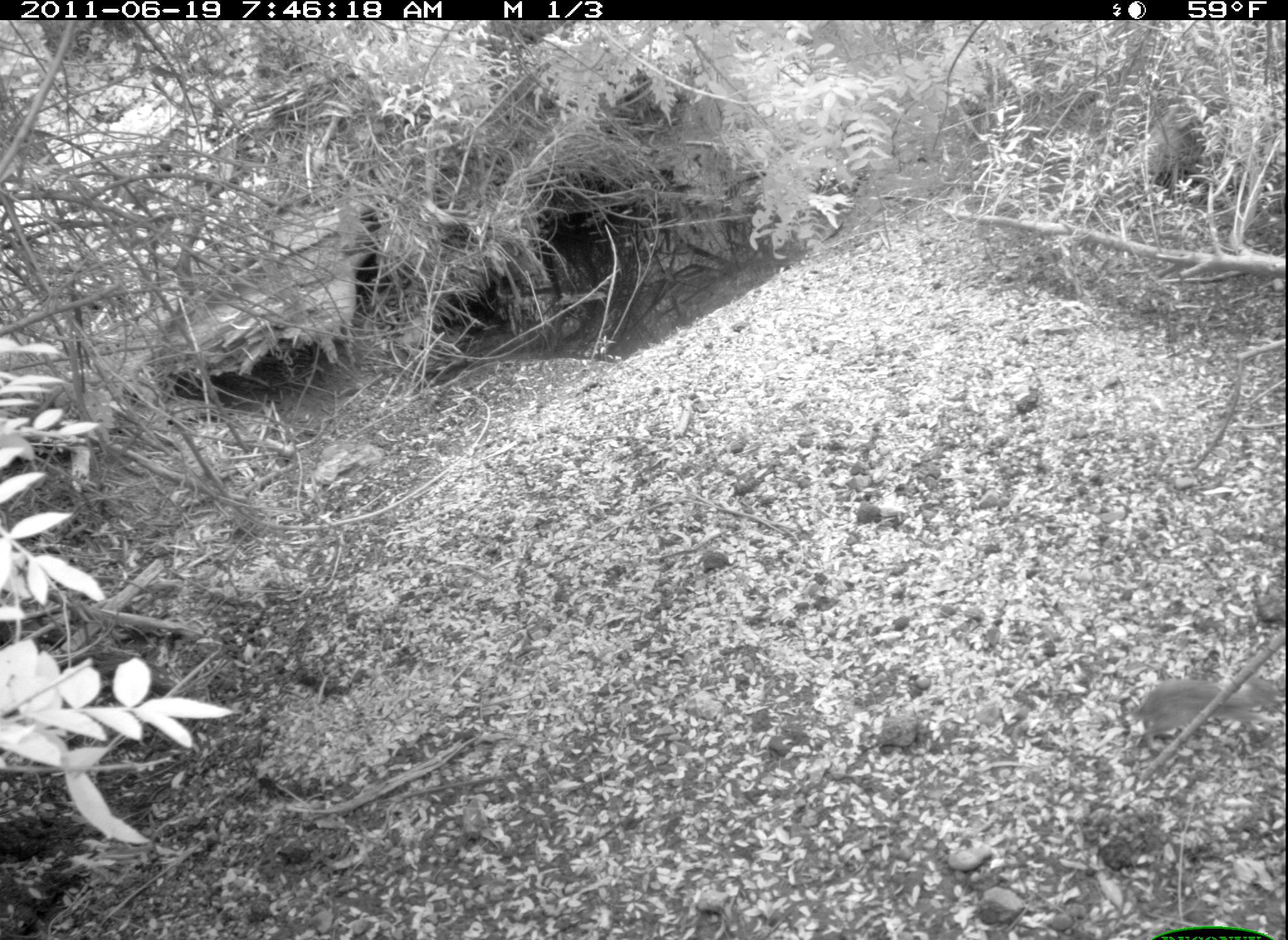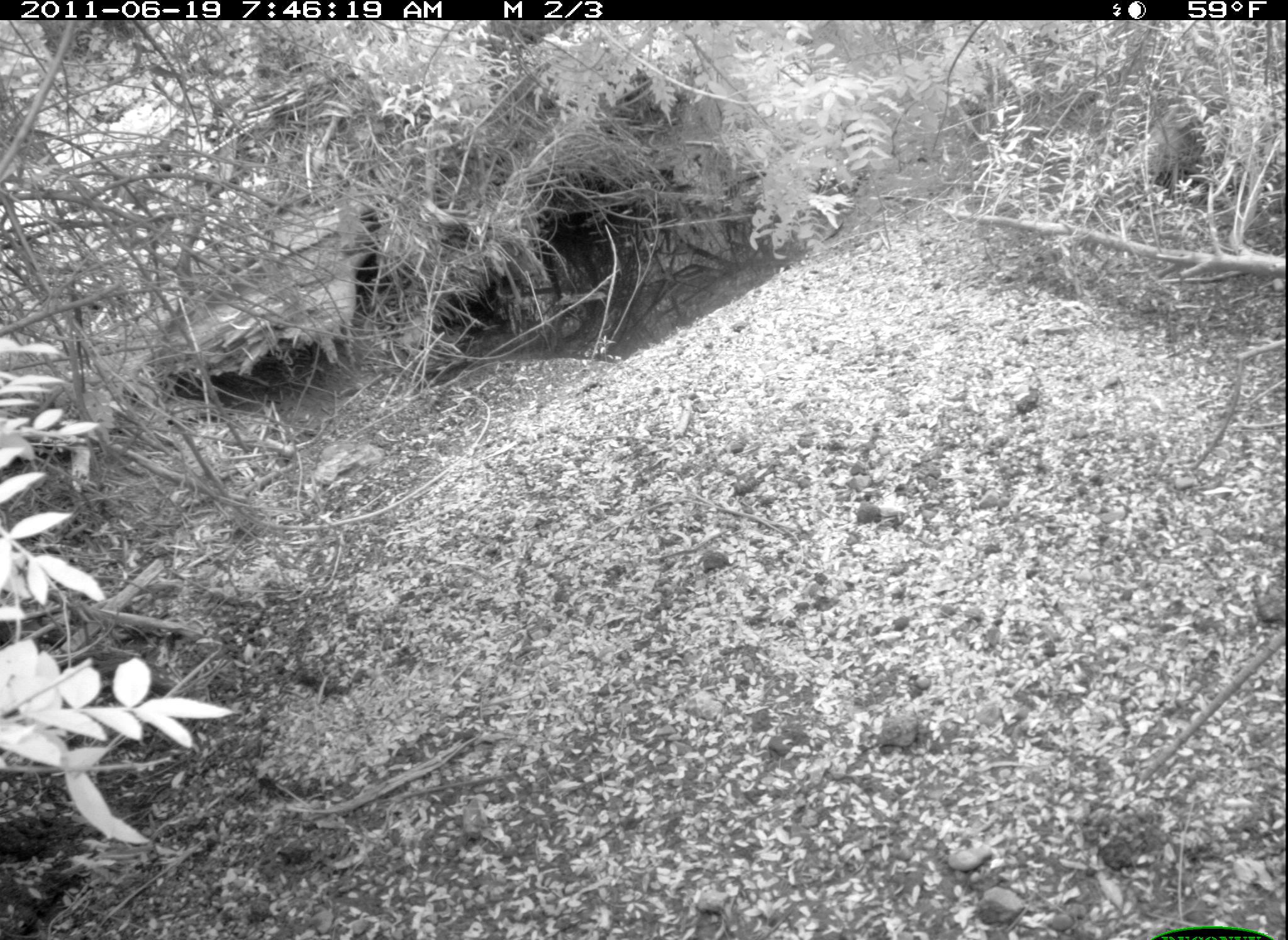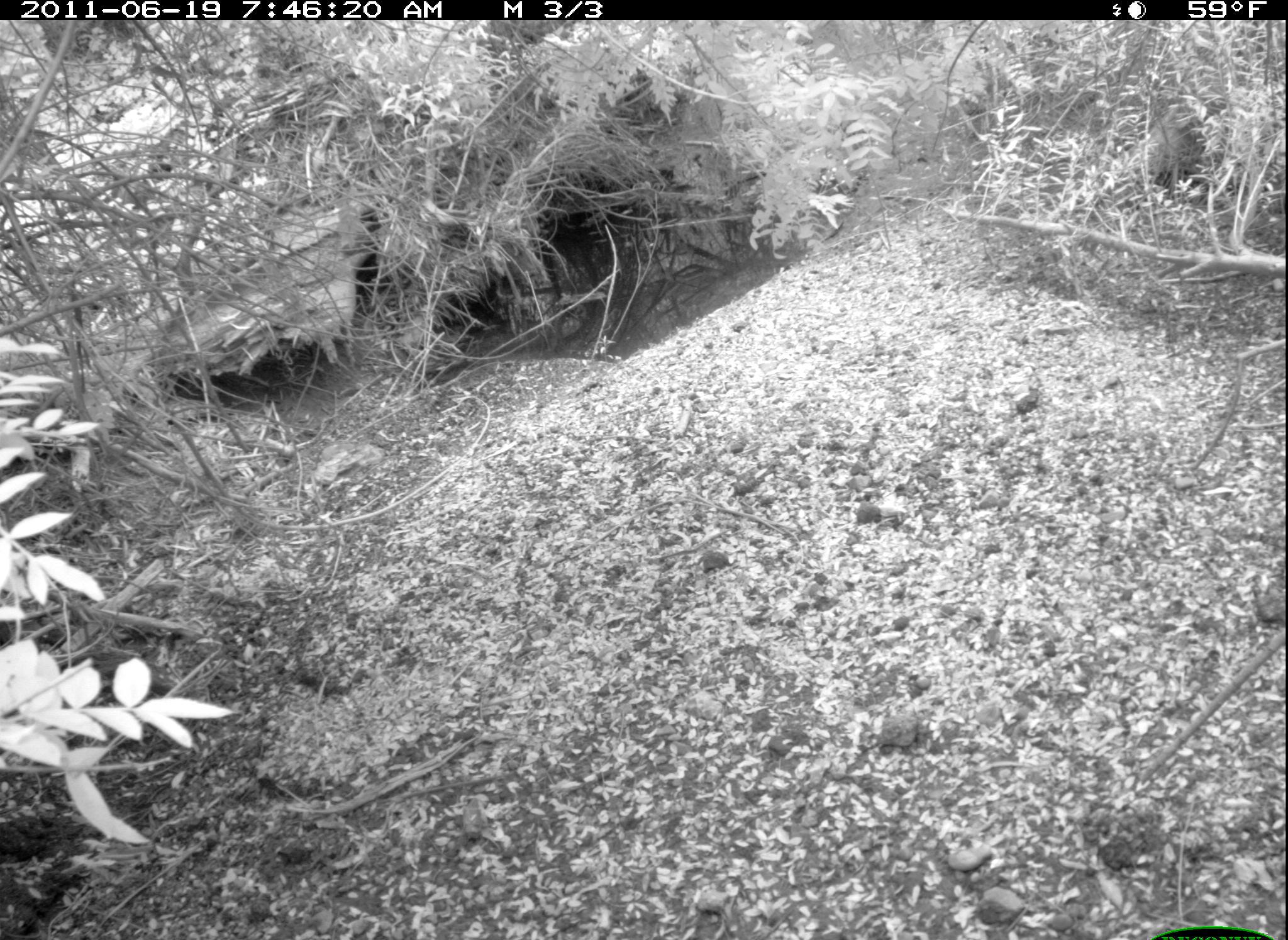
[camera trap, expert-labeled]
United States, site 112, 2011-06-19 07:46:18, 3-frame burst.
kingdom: Animalia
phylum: Chordata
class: Mammalia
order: Lagomorpha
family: Leporidae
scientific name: Leporidae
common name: rabbits and hares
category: rabbit